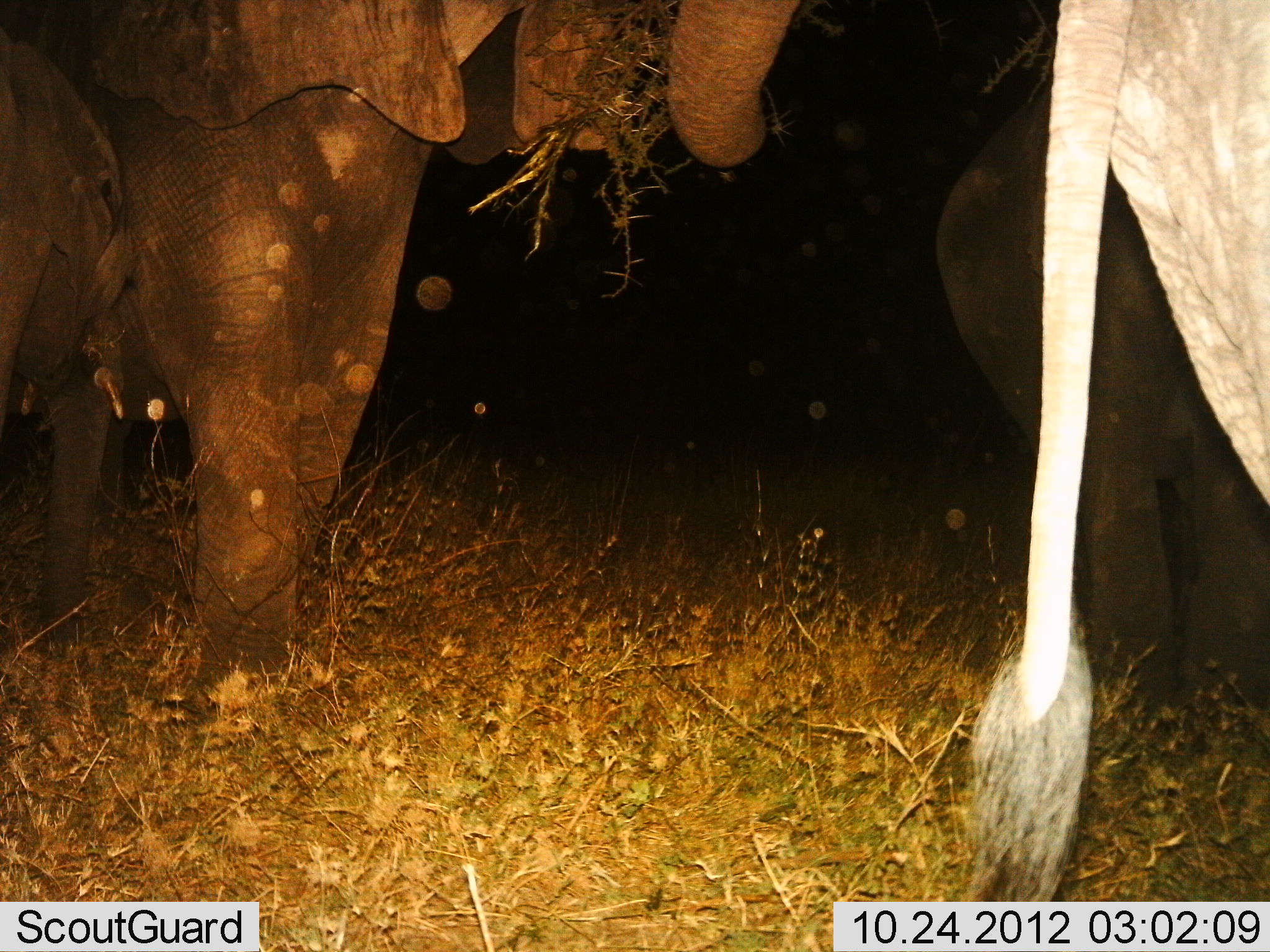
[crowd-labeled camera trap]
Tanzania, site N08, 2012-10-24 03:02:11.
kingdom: Animalia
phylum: Chordata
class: Mammalia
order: Proboscidea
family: Elephantidae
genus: Loxodonta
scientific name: Loxodonta africana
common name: african bush elephant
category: elephant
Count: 4.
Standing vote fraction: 50%.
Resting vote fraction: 0%.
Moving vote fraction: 0%.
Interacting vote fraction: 10%.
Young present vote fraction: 30%.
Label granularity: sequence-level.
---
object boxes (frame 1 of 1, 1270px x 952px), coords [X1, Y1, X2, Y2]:
animal: [1, 0, 800, 751]; [953, 1, 1270, 936]